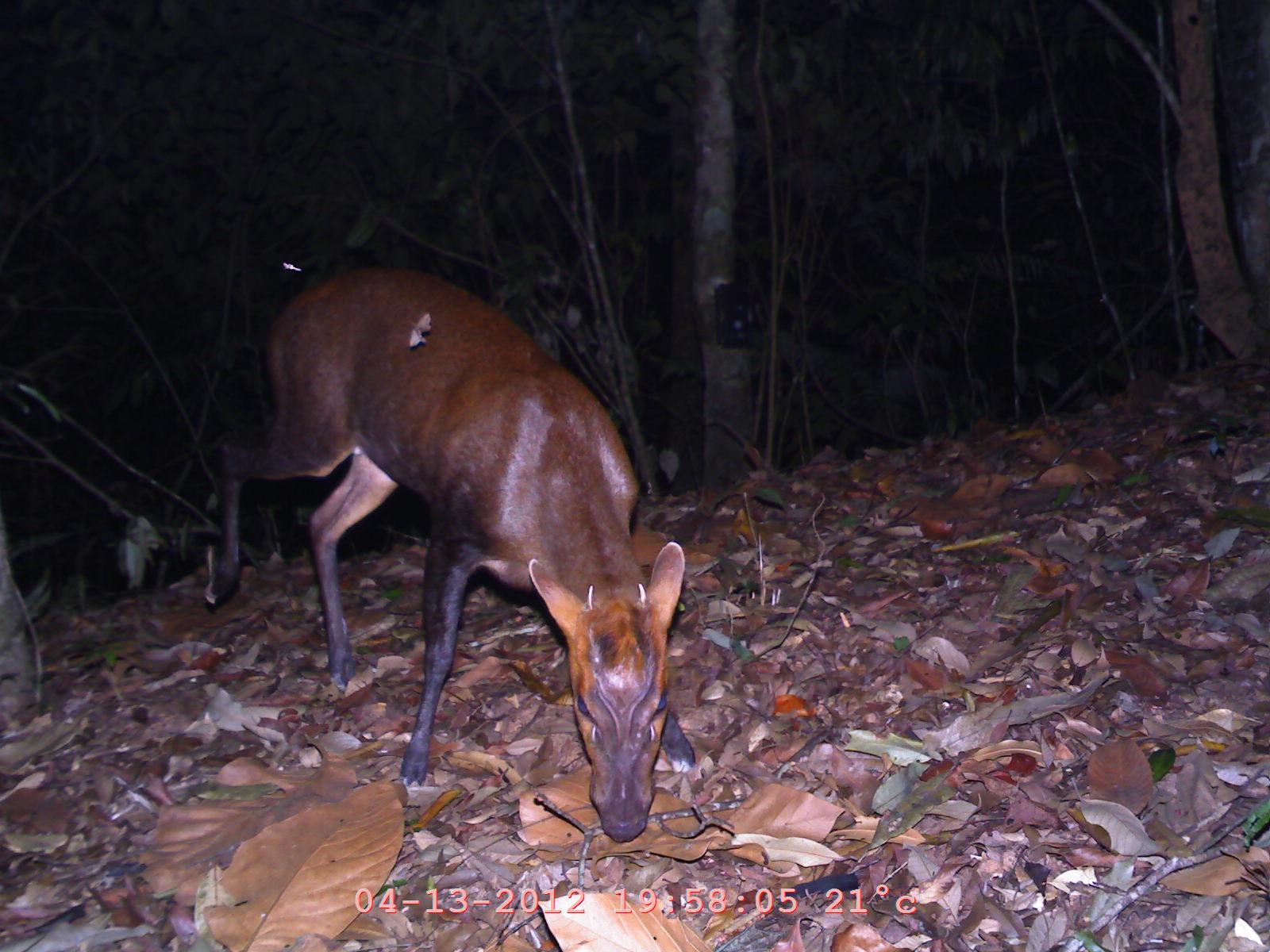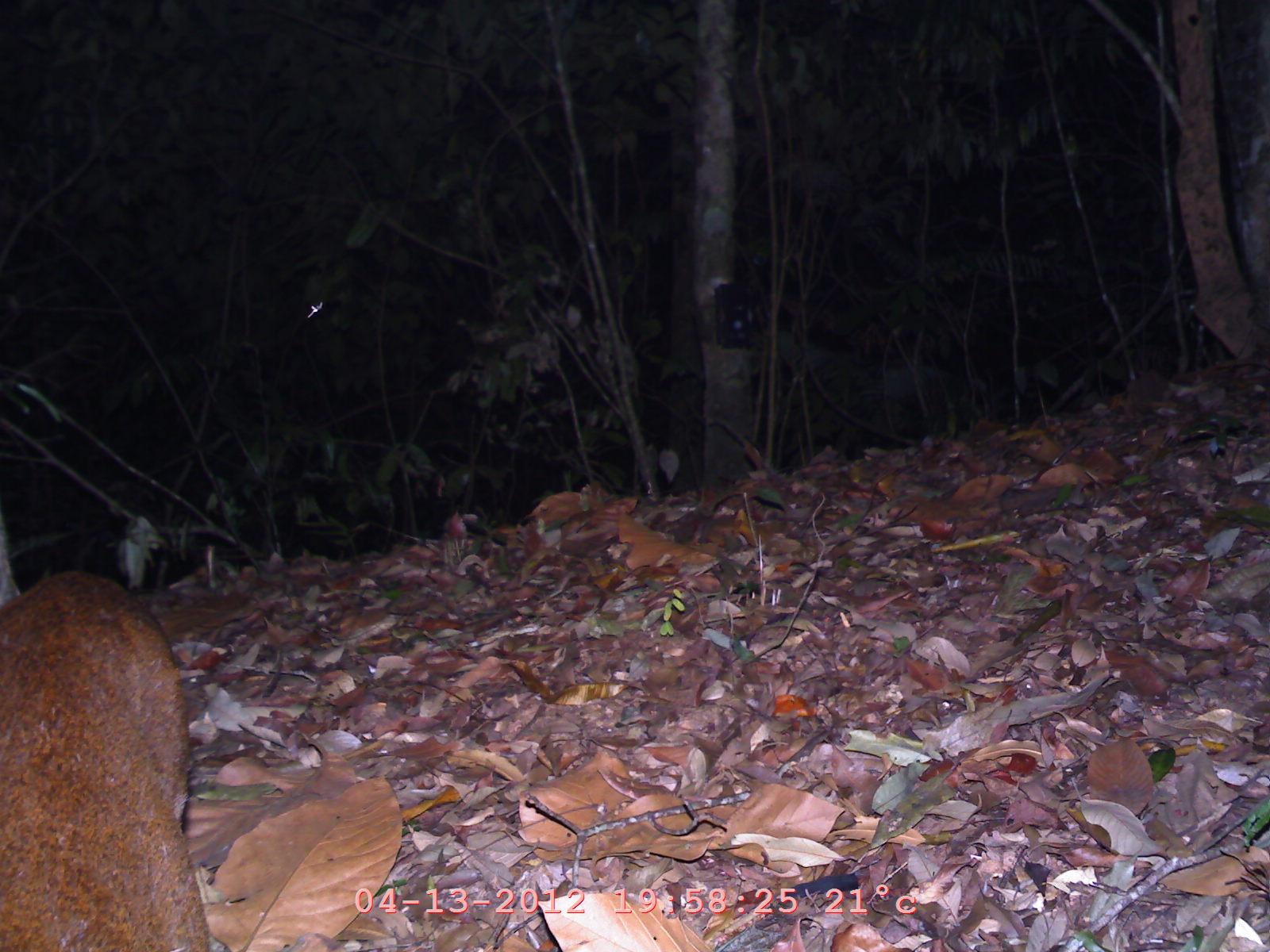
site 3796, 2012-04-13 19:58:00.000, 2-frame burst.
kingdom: Animalia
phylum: Chordata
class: Mammalia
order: Artiodactyla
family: Cervidae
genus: Muntiacus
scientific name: Muntiacus muntjak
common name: southern red muntjac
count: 1